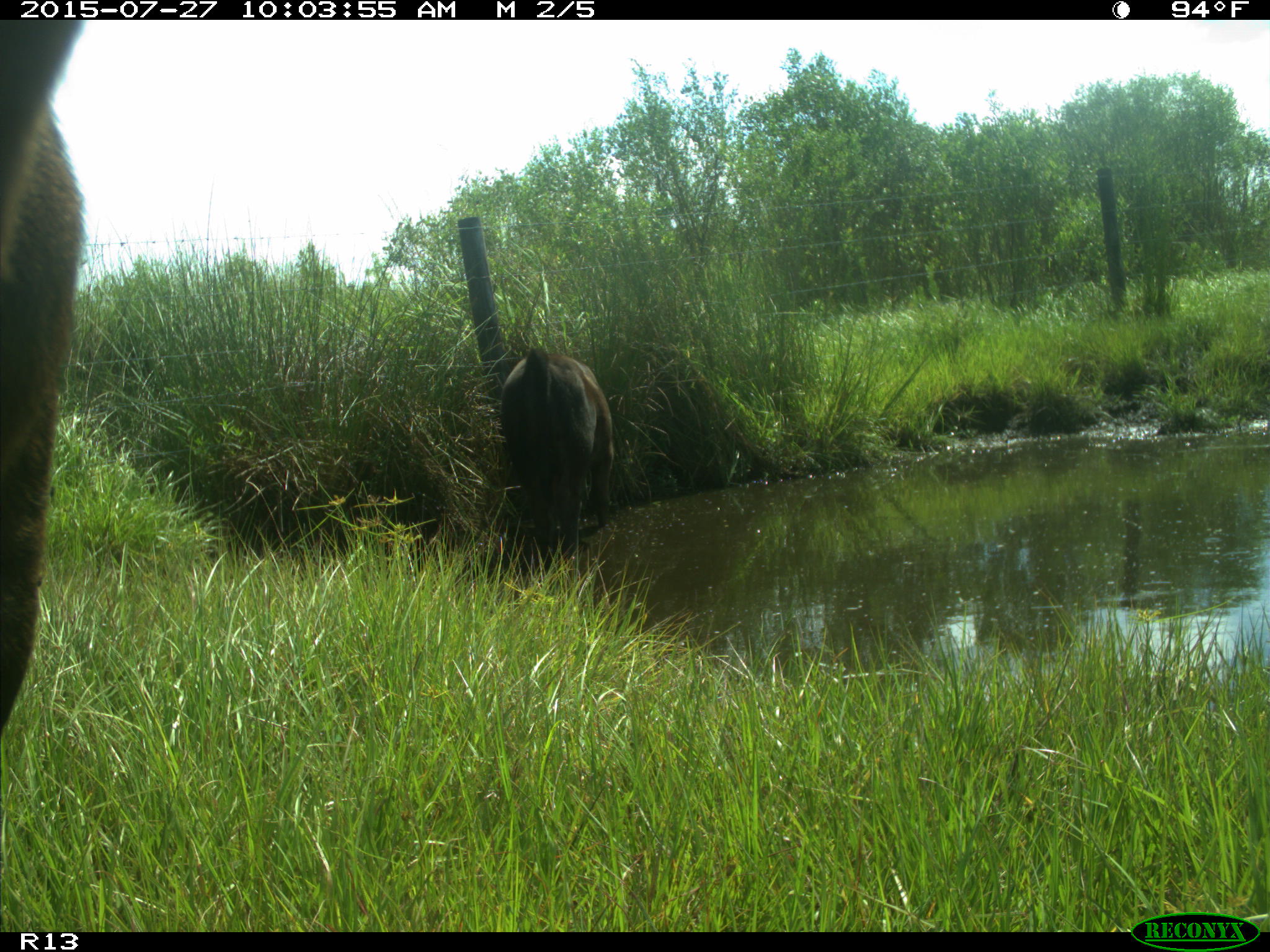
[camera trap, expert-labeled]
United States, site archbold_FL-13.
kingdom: Animalia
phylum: Chordata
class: Mammalia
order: Artiodactyla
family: Bovidae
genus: Bos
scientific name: Bos taurus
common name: domestic cow